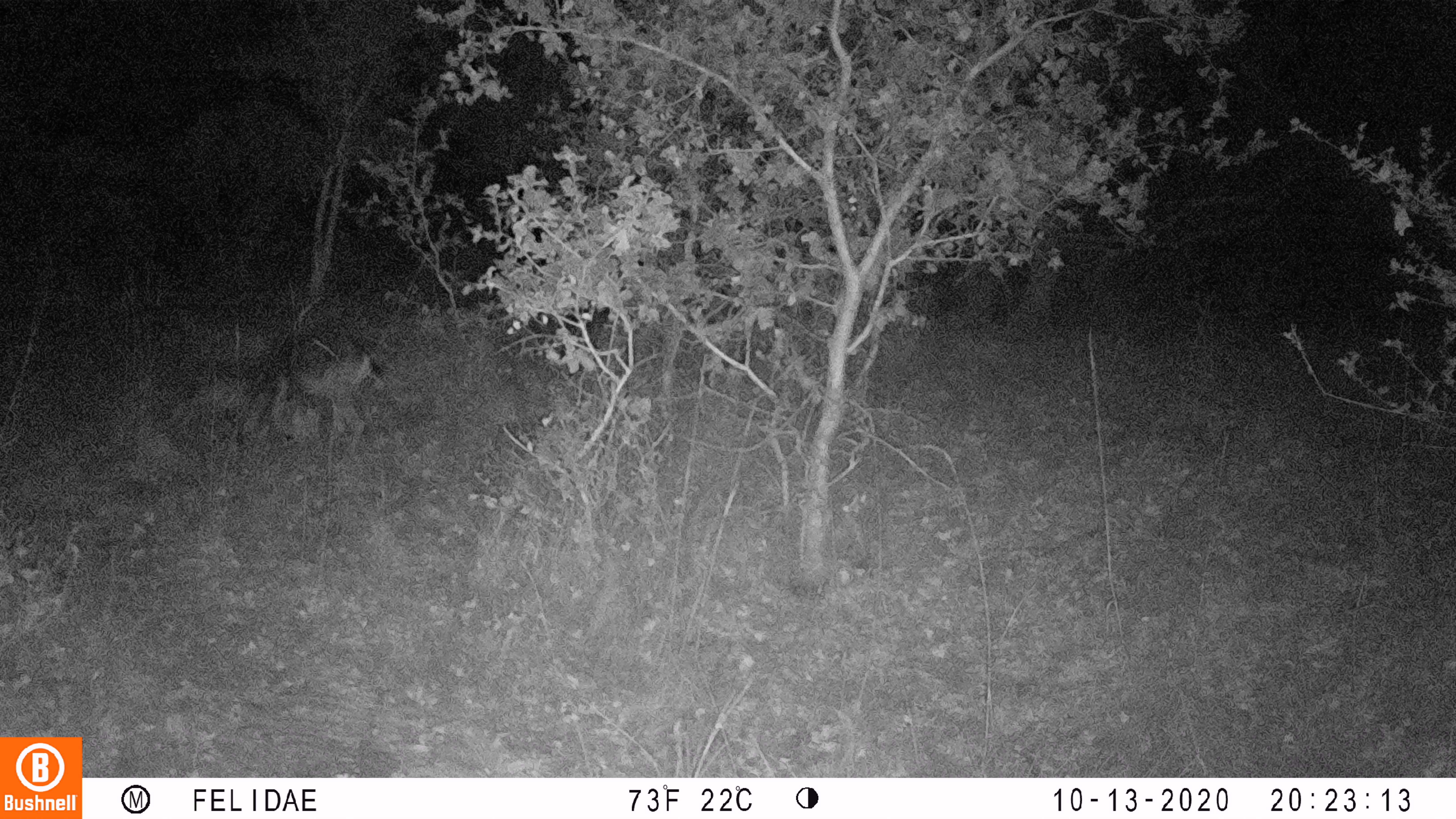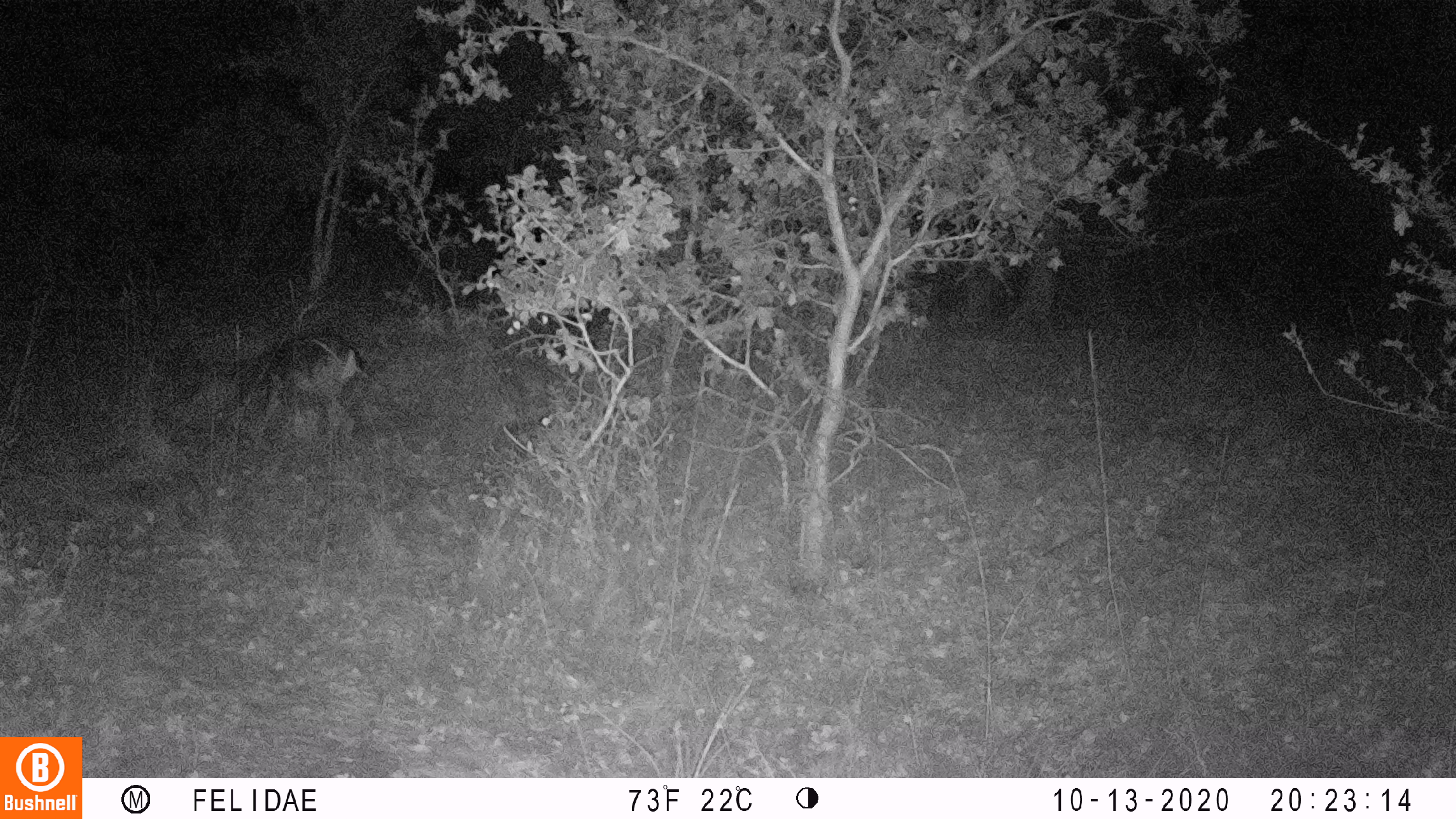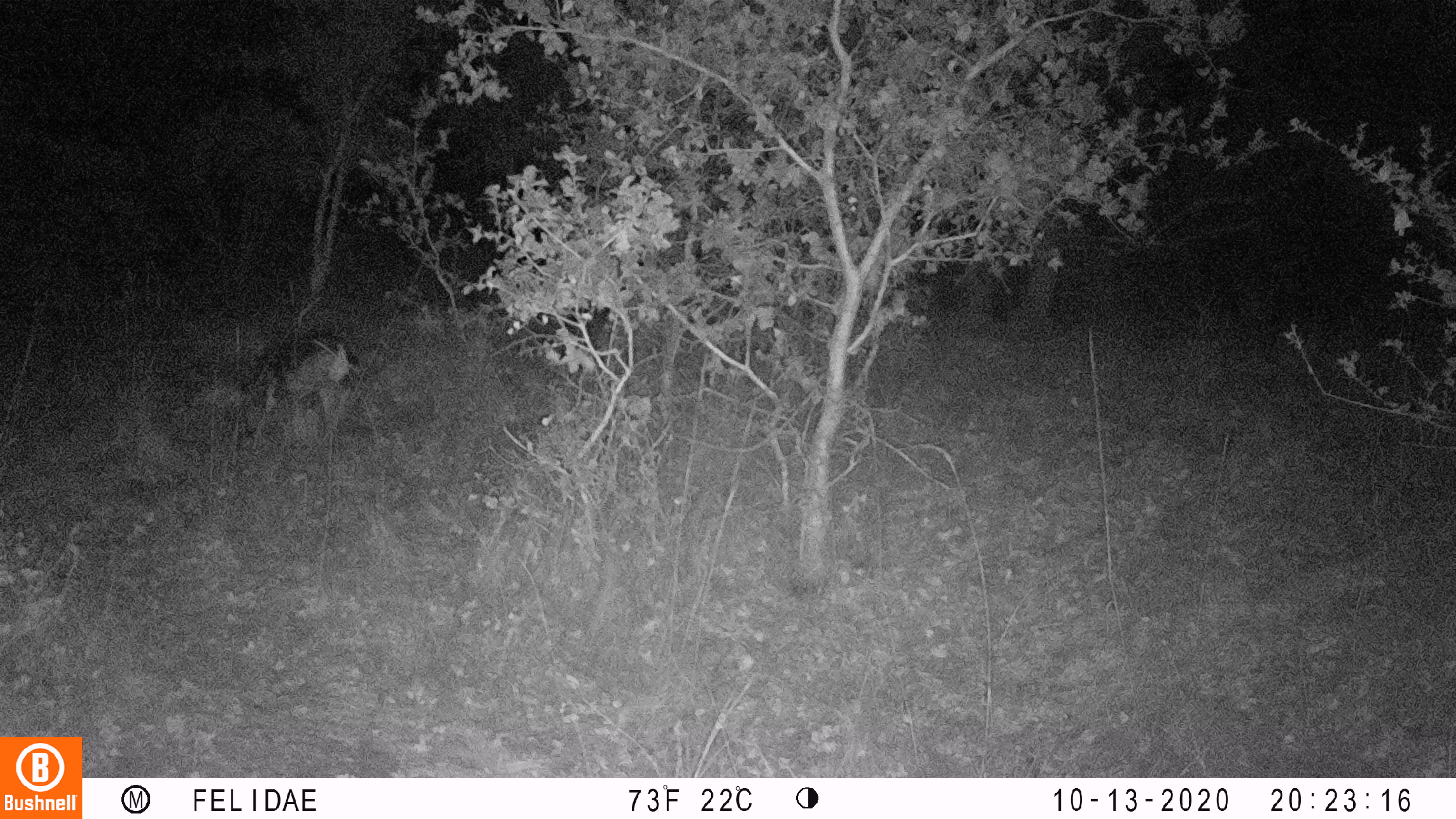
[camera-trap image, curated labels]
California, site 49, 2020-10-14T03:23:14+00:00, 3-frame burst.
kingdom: Animalia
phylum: Chordata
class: Mammalia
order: Artiodactyla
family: Cervidae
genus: Odocoileus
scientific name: Odocoileus hemionus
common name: mule deer